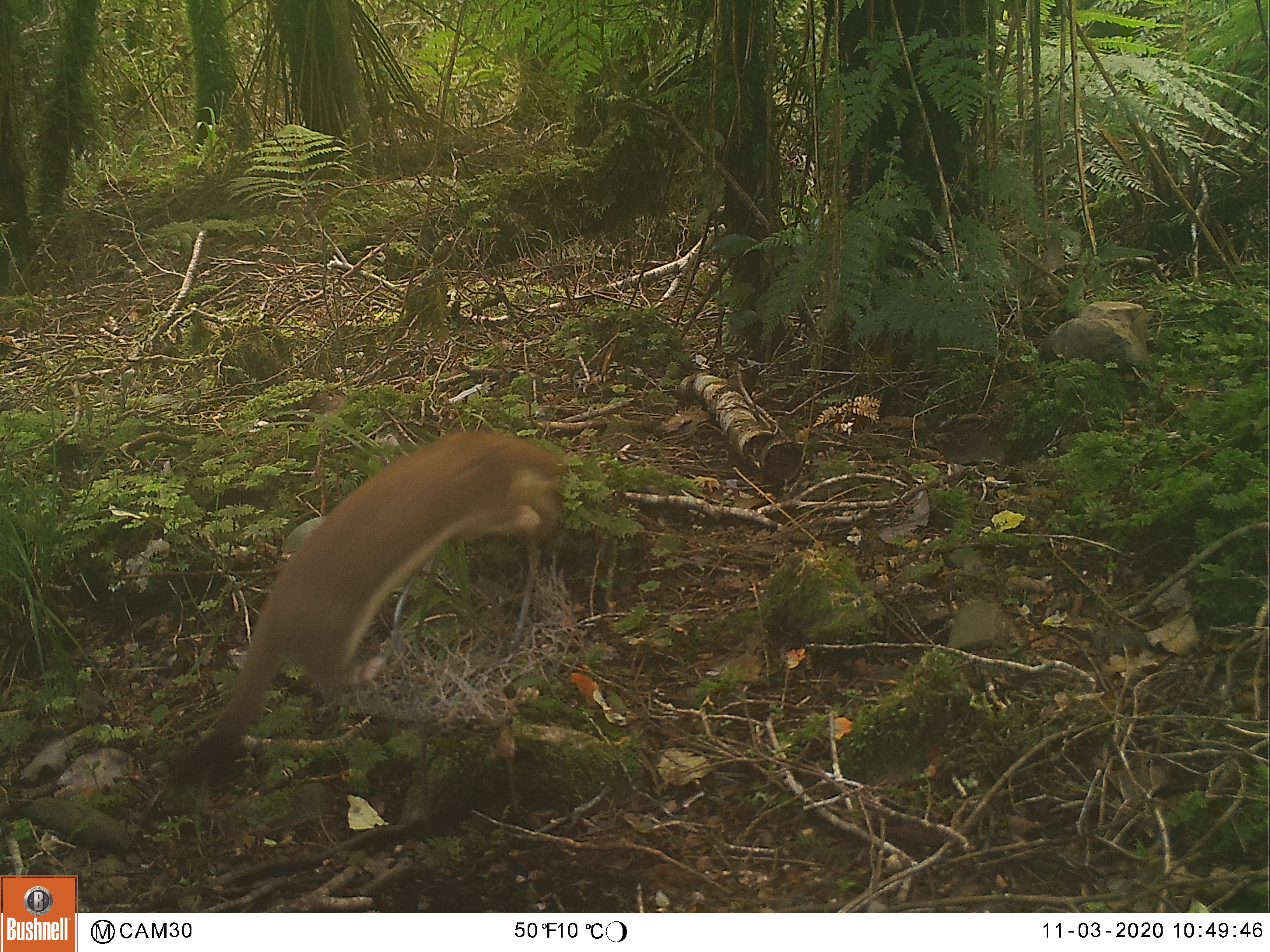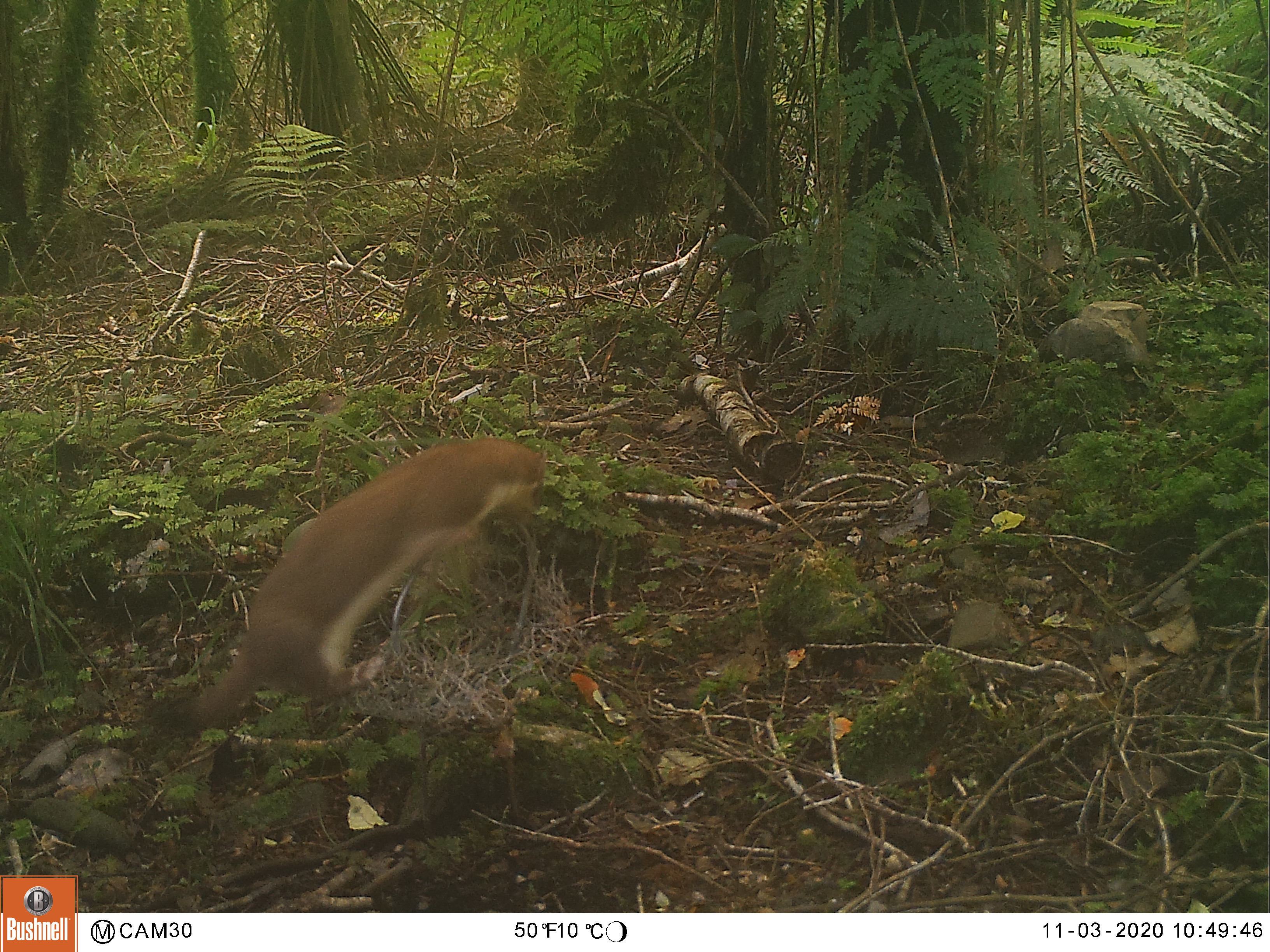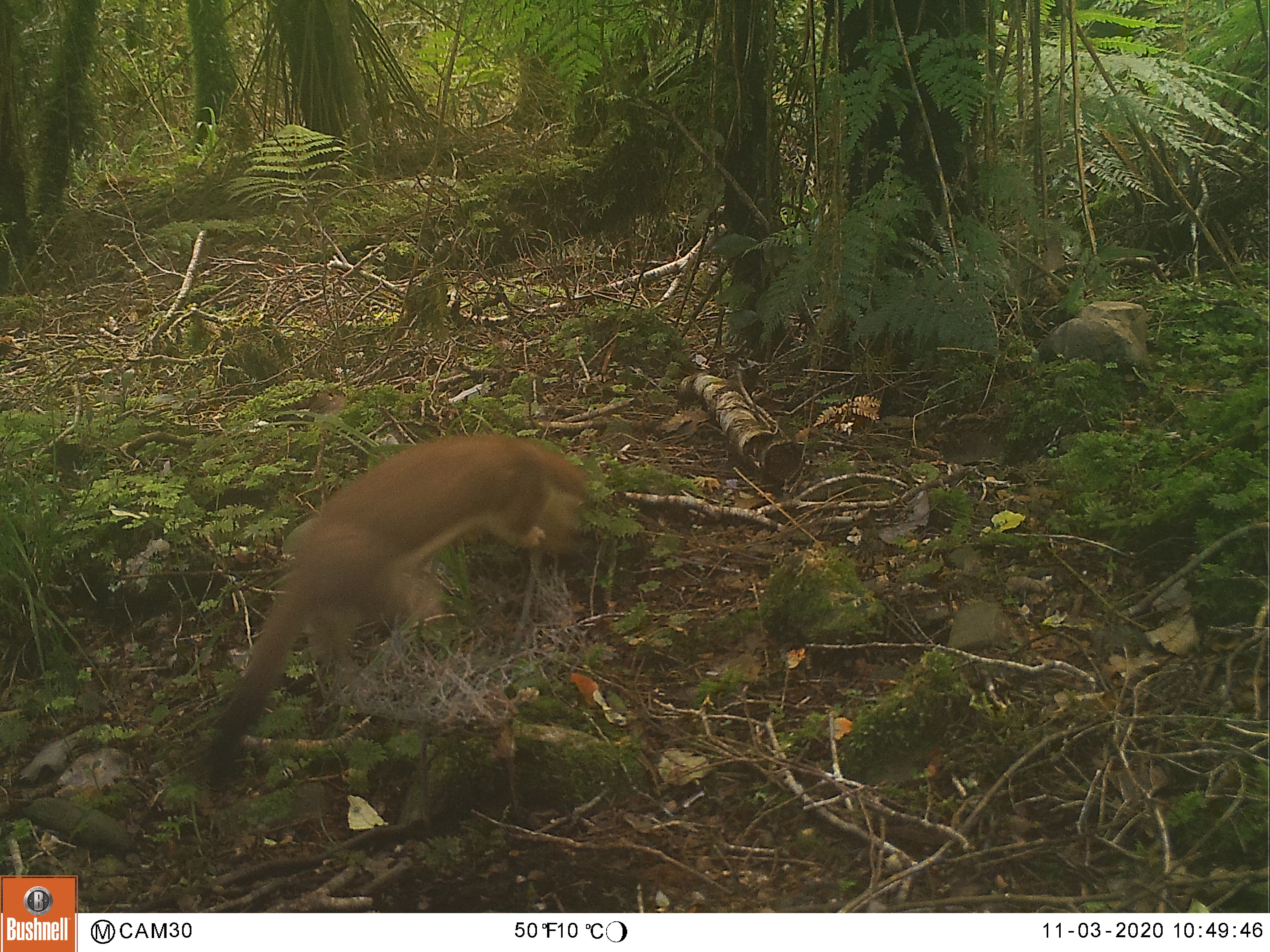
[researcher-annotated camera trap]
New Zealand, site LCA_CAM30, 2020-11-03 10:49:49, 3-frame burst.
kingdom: Animalia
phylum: Chordata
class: Mammalia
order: Carnivora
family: Mustelidae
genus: Mustela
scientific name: Mustela erminea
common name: stoat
Stoat (Mustela erminea).